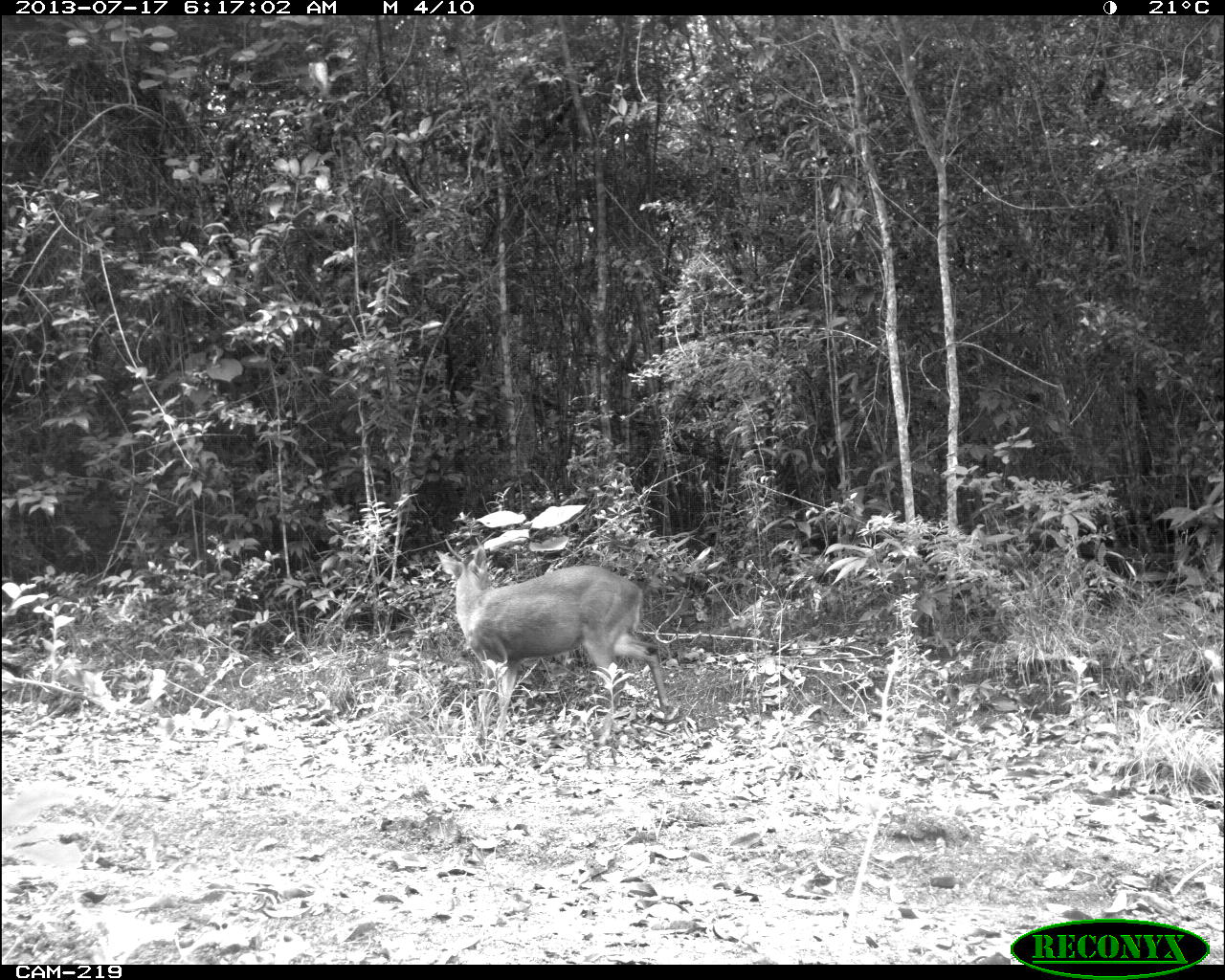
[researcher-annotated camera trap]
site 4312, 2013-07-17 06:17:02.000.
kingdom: Animalia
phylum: Chordata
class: Mammalia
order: Artiodactyla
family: Cervidae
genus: Mazama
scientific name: Mazama temama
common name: central american red brocket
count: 1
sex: male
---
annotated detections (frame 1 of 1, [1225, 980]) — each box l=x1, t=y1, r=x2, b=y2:
mazama temama: l=432, t=542, r=672, b=733